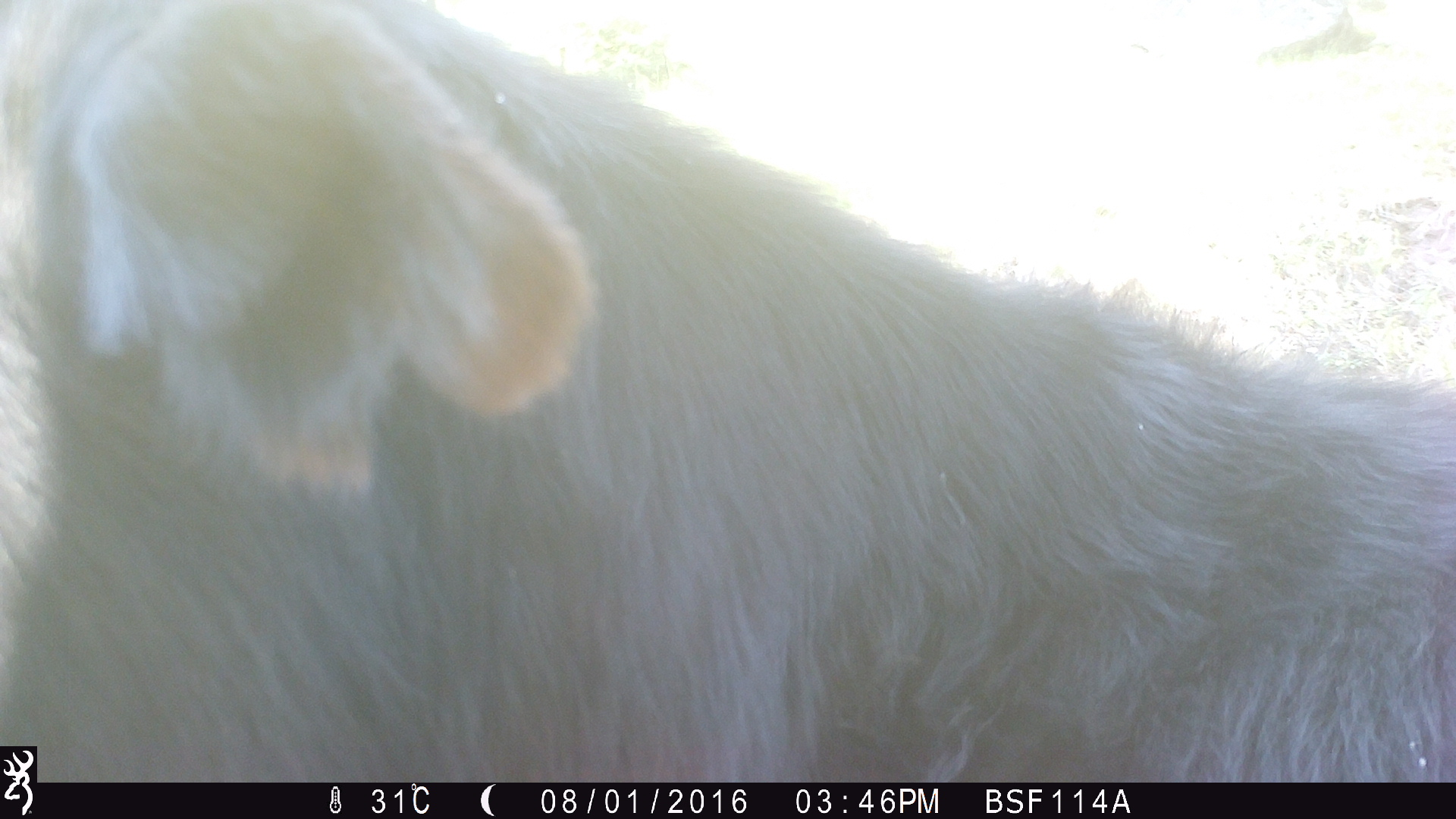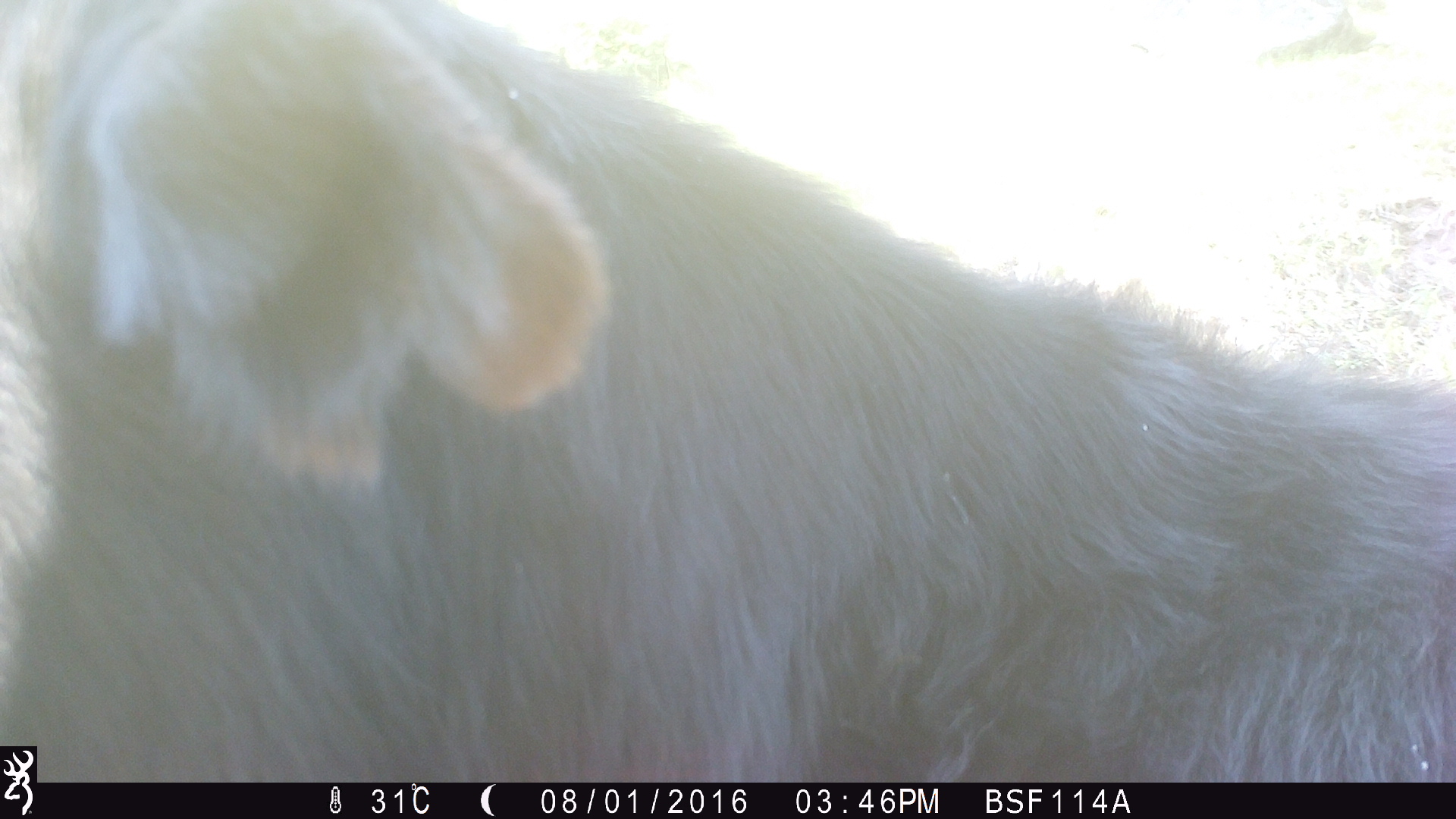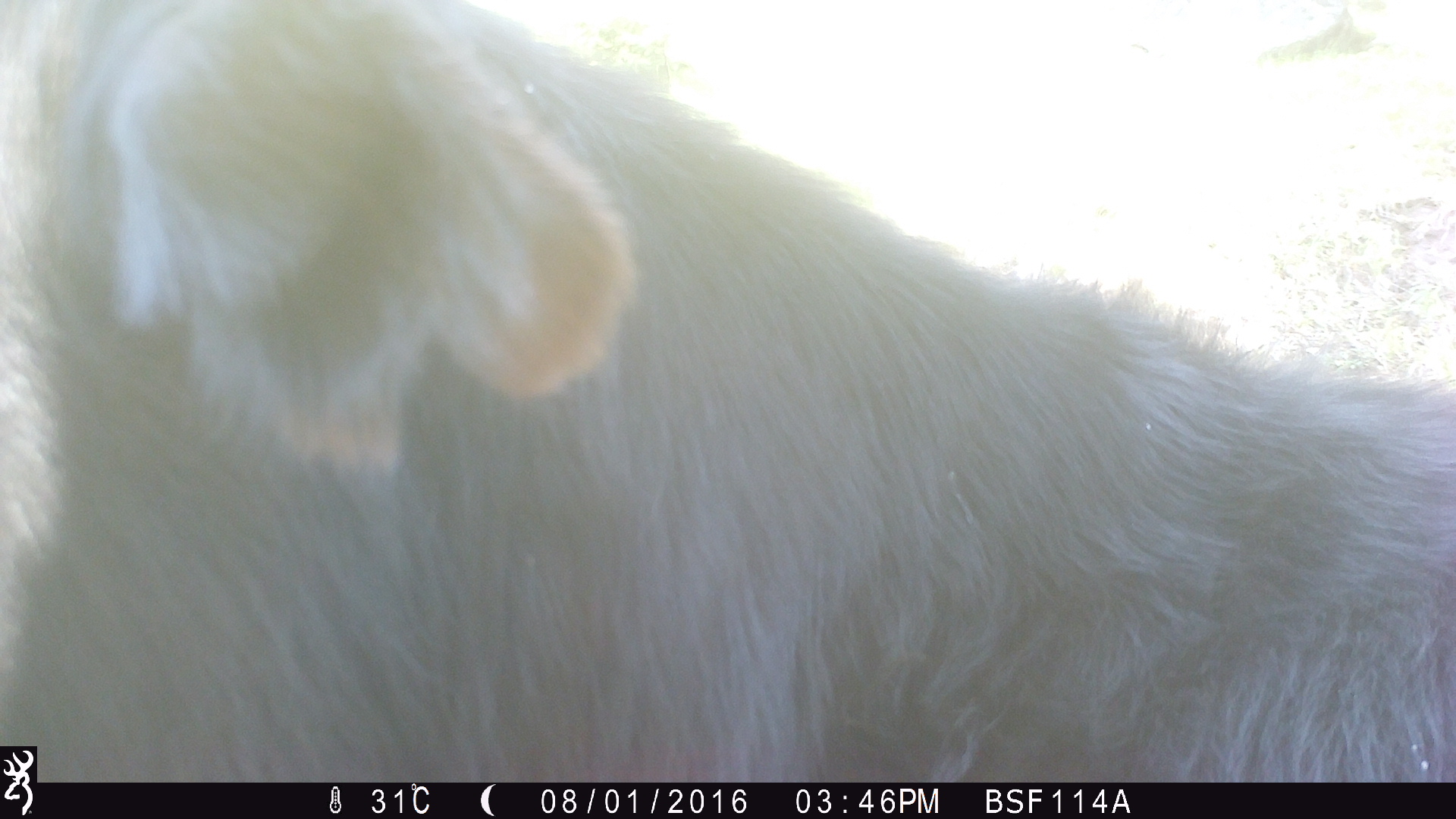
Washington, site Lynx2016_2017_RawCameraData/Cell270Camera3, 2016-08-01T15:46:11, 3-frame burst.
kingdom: Animalia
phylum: Chordata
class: Mammalia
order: Artiodactyla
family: Bovidae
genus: Bos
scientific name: Bos taurus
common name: domestic cattle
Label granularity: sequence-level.